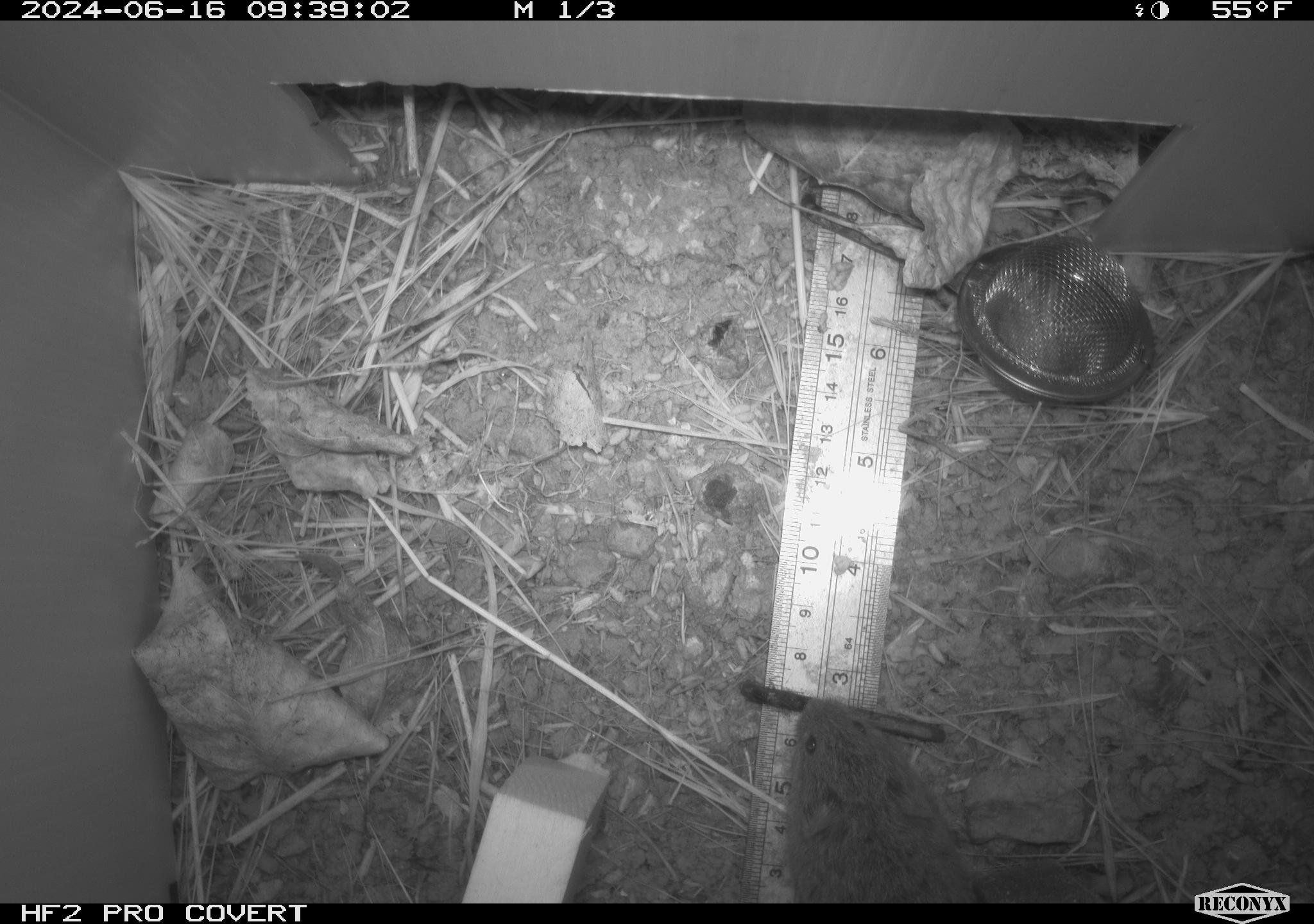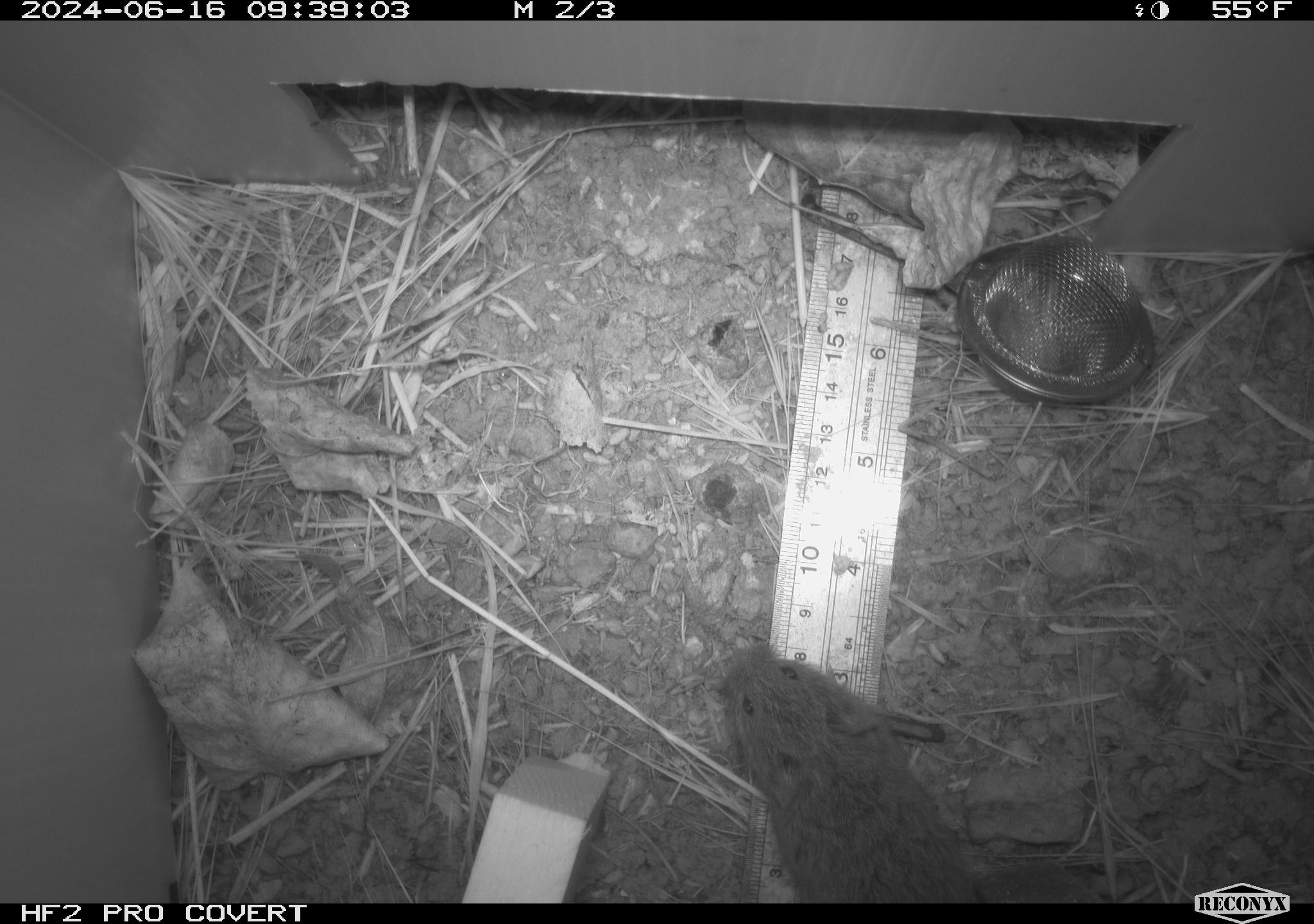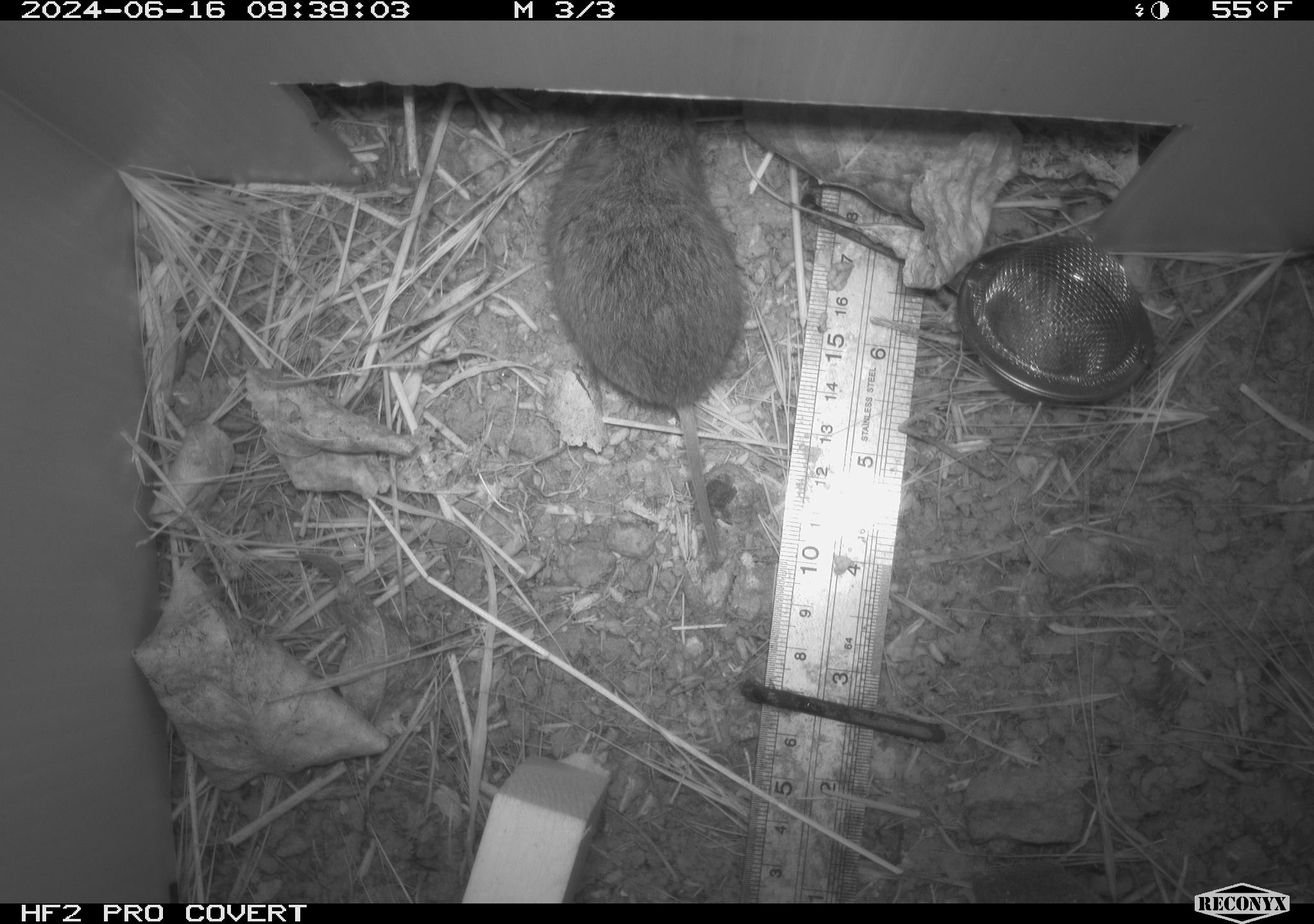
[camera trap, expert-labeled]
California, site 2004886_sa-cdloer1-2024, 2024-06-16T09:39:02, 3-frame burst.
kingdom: Animalia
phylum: Chordata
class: Mammalia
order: Rodentia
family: Cricetidae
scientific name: Arvicolinae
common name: voles, lemmings, and muskrats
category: arvicolinae subfamily